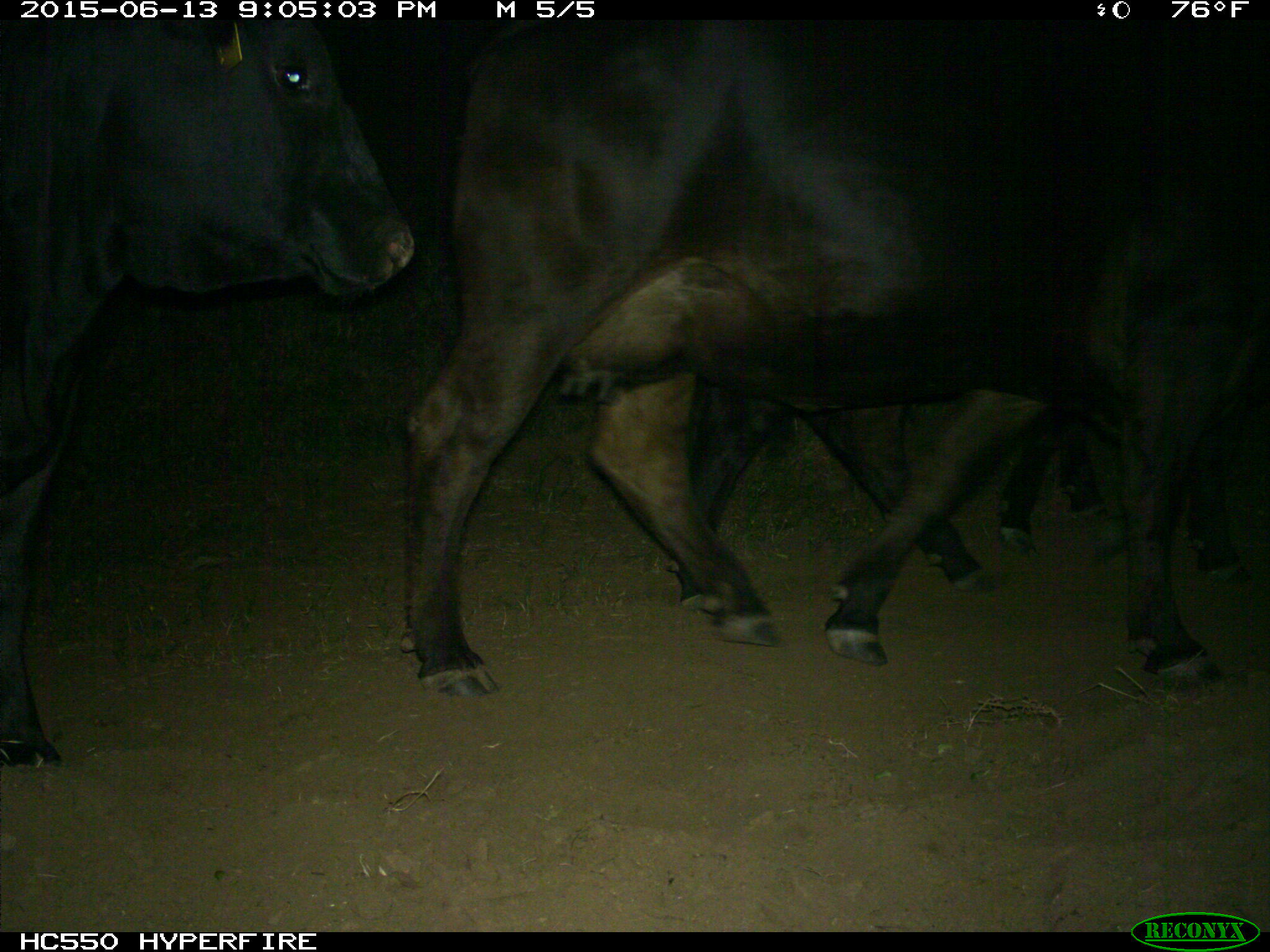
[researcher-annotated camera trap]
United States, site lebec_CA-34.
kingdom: Animalia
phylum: Chordata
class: Mammalia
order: Artiodactyla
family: Bovidae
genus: Bos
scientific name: Bos taurus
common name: domestic cow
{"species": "Bos taurus (domestic cow)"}